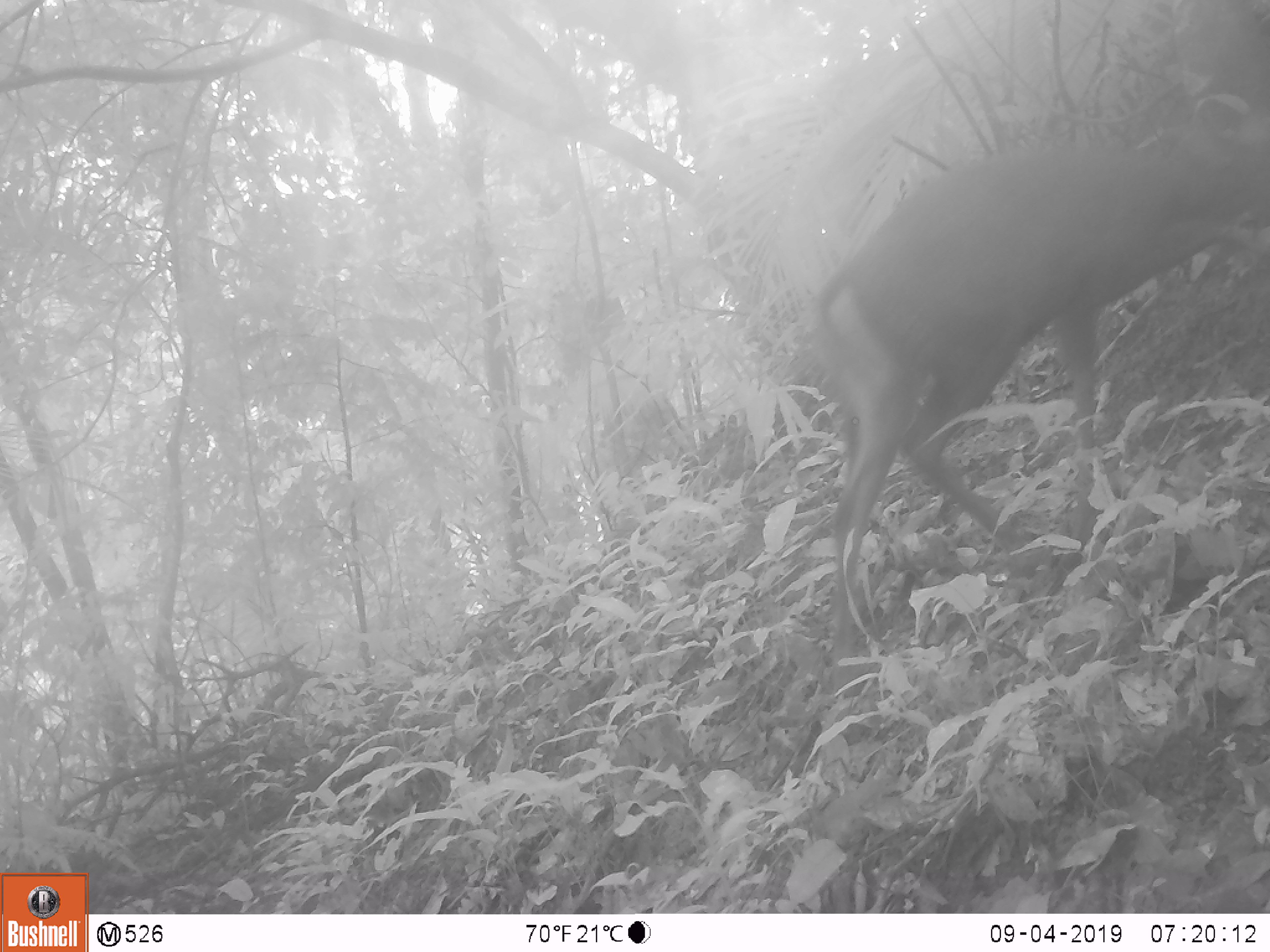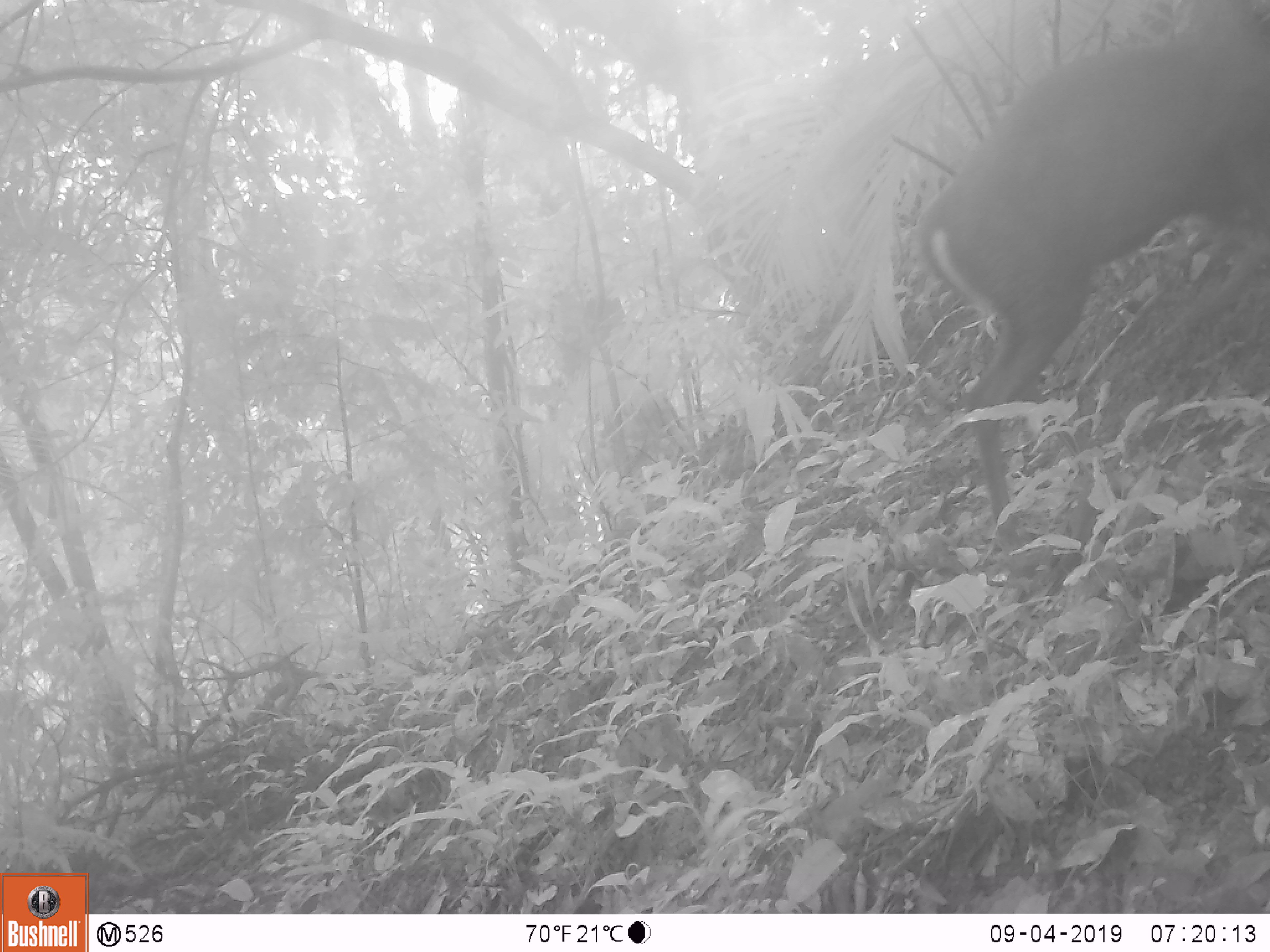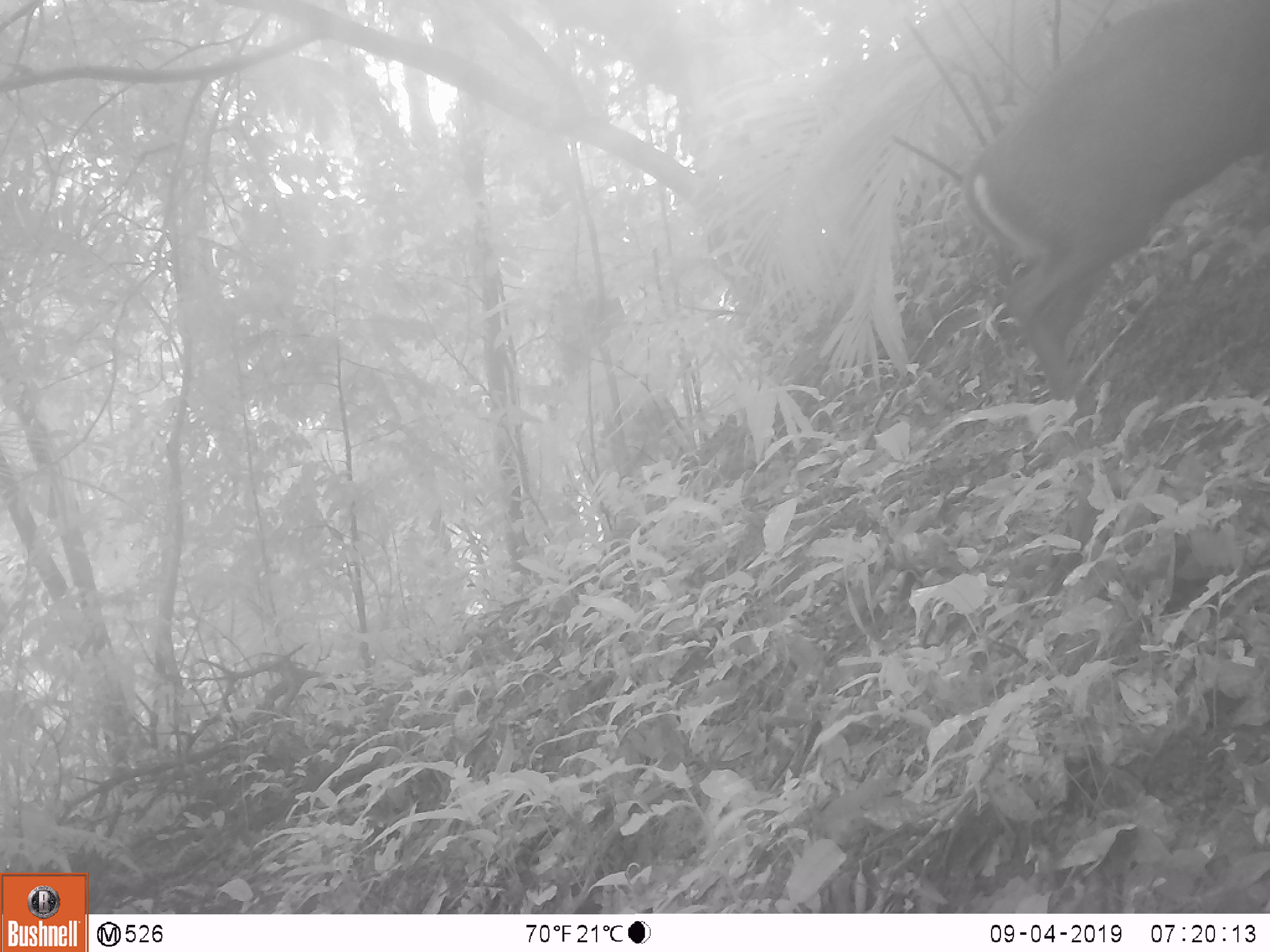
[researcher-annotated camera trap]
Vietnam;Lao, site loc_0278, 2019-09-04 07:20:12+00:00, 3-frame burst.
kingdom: Animalia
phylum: Chordata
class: Mammalia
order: Artiodactyla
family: Cervidae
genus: Muntiacus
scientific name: Muntiacus rooseveltorum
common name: roosevelt's muntjac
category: roosevelts muntjac group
Roosevelts muntjac group (roosevelt's muntjac) (Muntiacus rooseveltorum). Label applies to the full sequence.